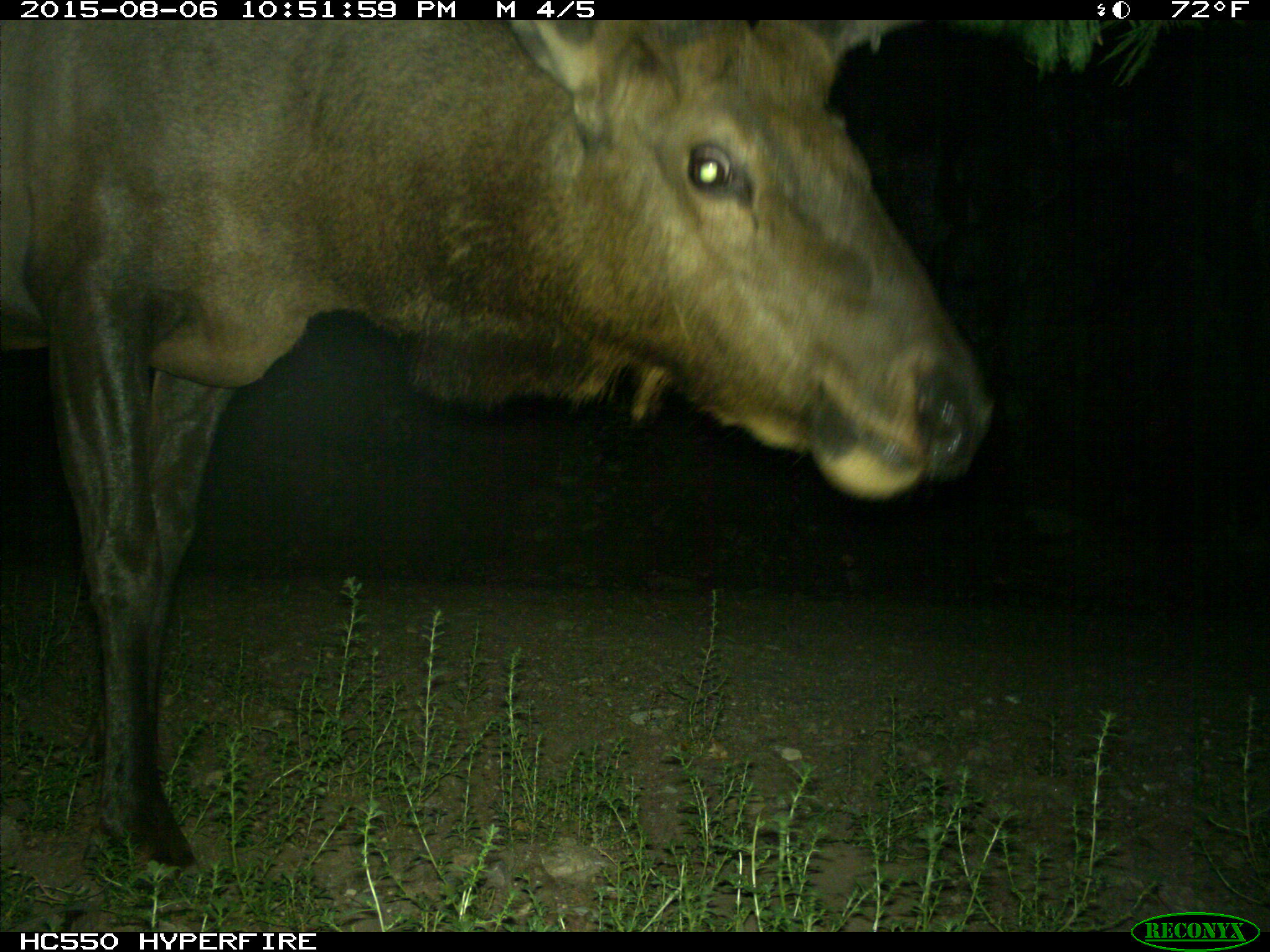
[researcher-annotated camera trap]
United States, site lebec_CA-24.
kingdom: Animalia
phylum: Chordata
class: Mammalia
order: Artiodactyla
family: Cervidae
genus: Cervus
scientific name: Cervus canadensis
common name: elk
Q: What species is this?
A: Cervus canadensis (elk).